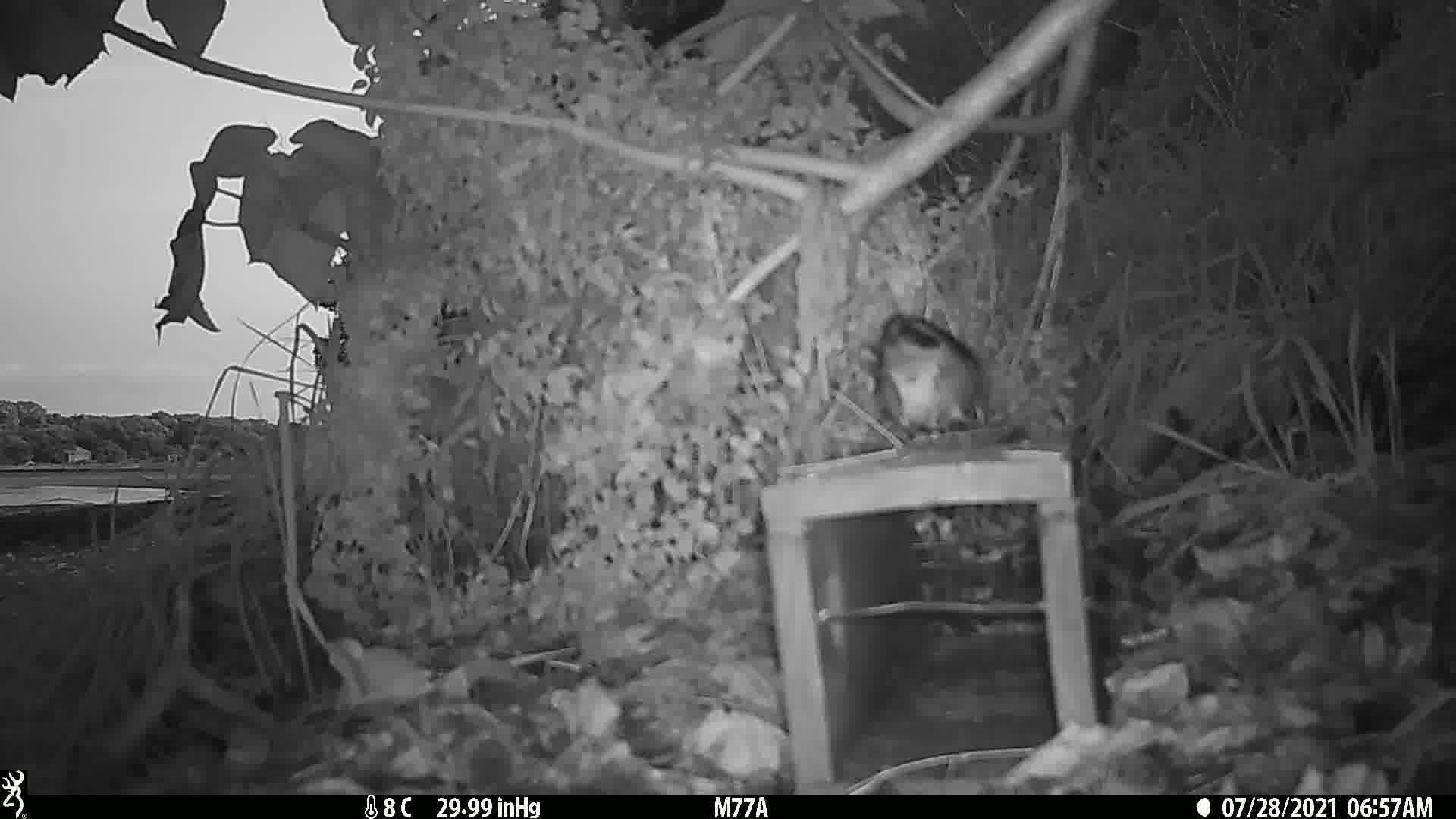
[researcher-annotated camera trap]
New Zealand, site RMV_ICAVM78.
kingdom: Animalia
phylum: Chordata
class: Aves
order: Passeriformes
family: Sturnidae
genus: Acridotheres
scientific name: Acridotheres tristis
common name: common myna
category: myna